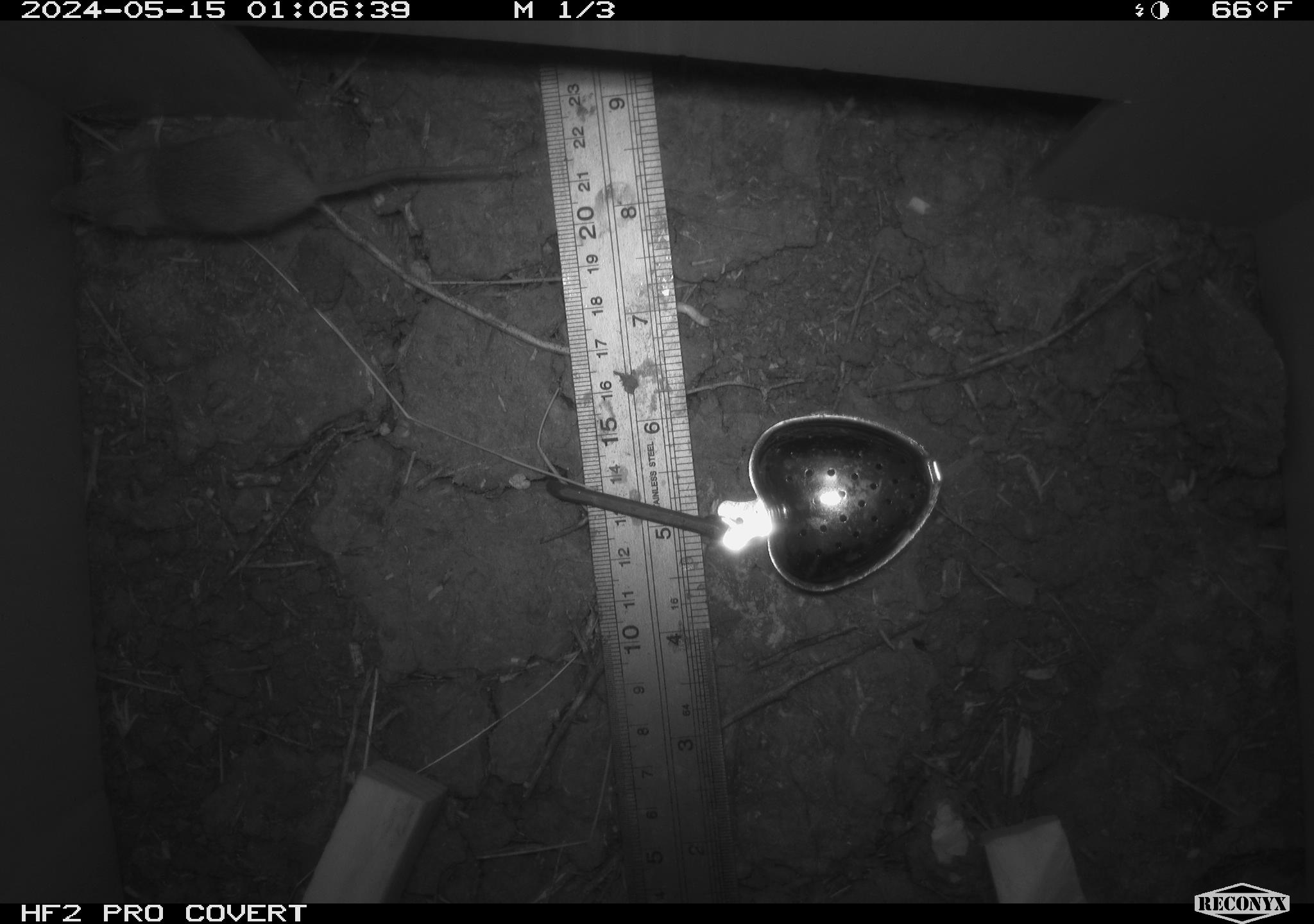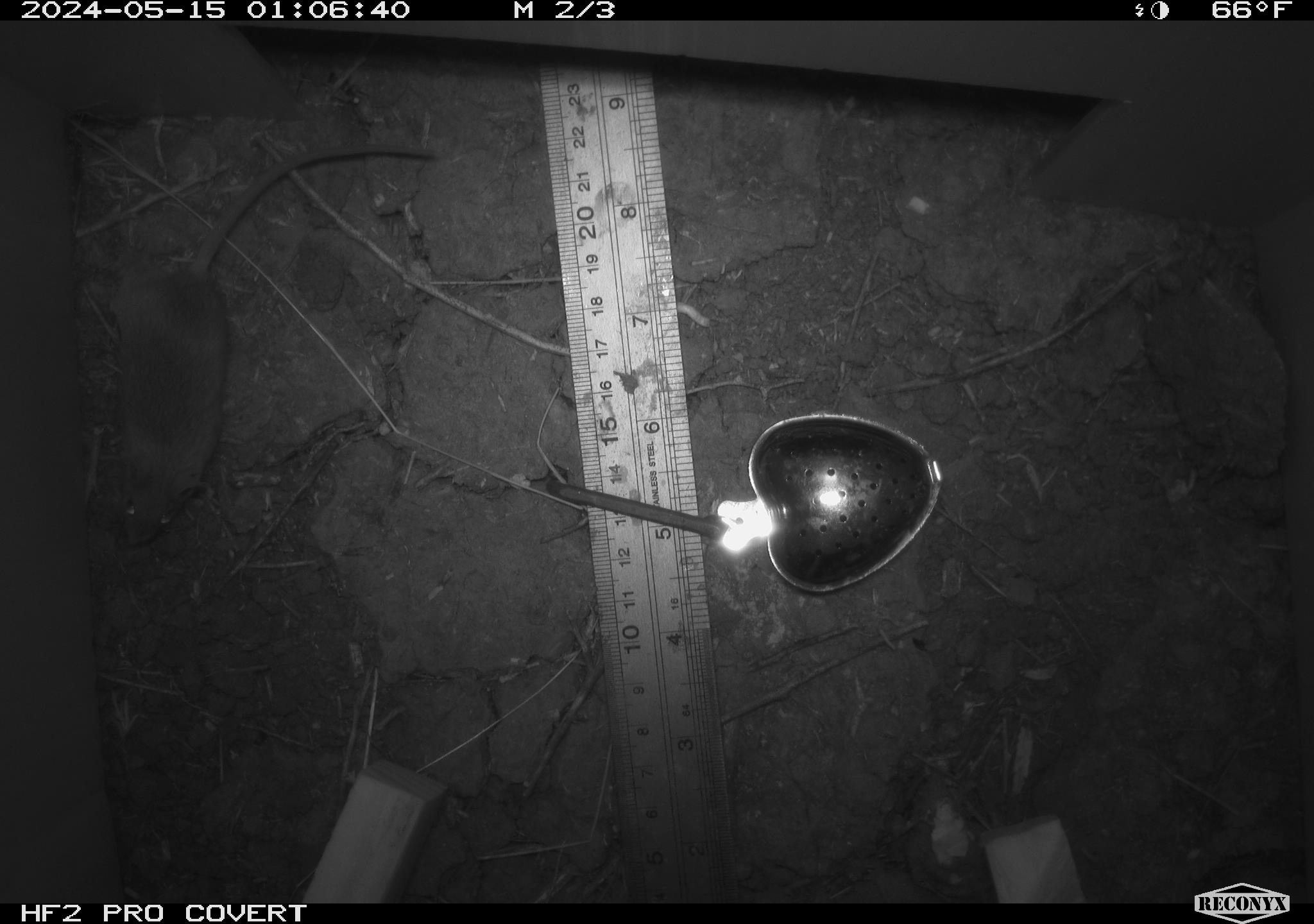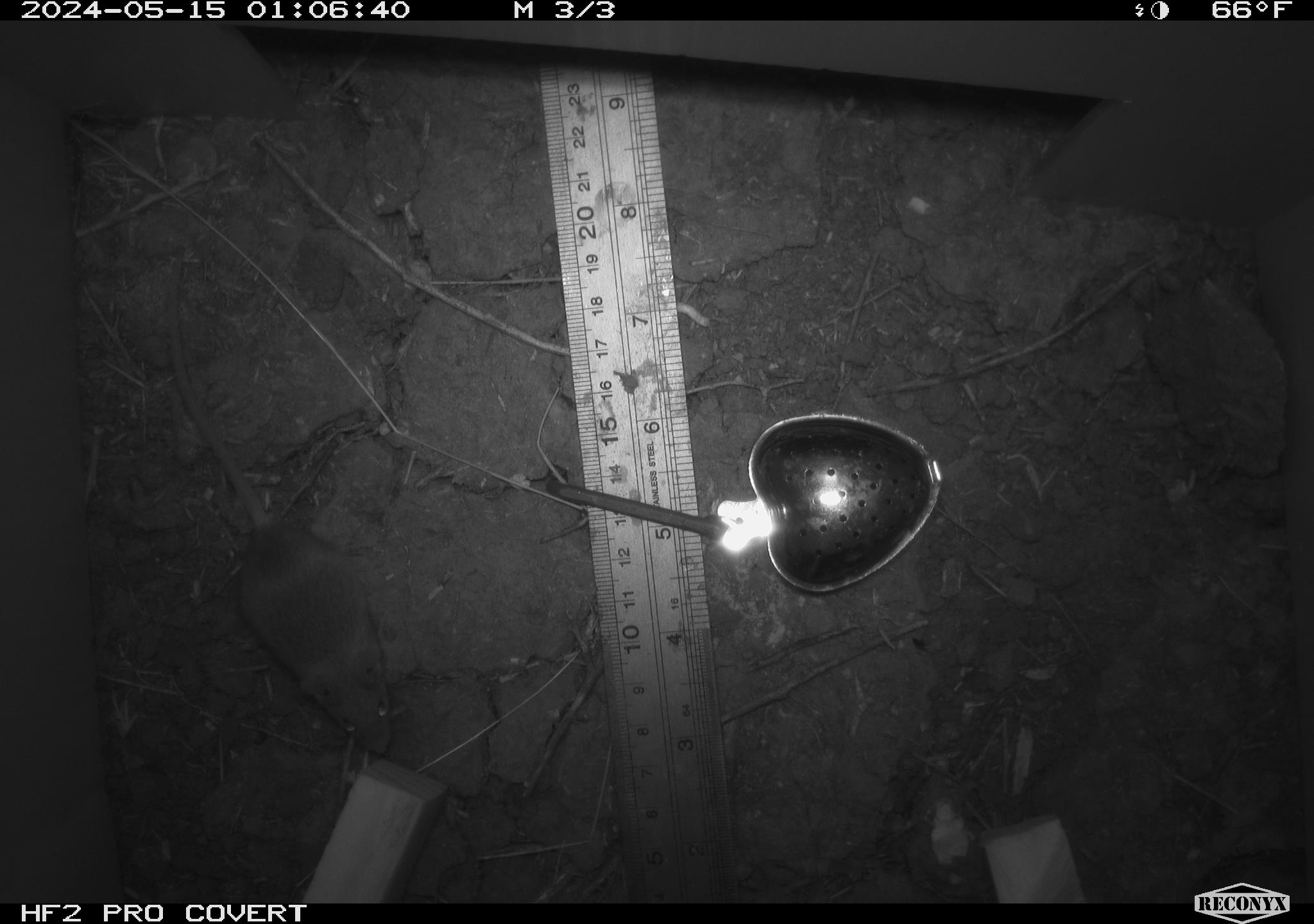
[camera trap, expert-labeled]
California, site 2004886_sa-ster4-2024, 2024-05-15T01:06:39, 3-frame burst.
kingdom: Animalia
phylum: Chordata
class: Mammalia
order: Rodentia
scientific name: Rodentia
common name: mouse species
Mouse species (Rodentia).